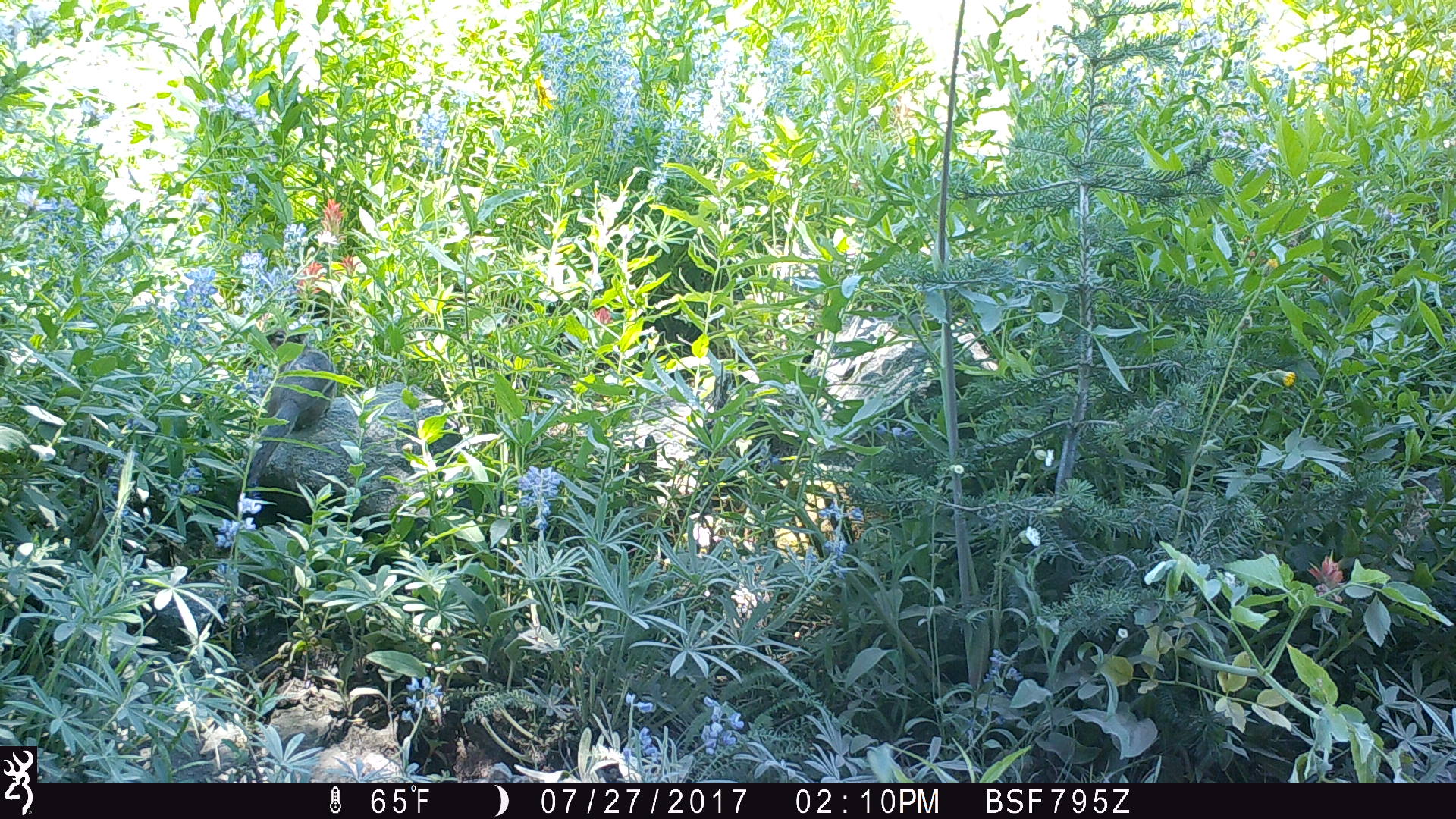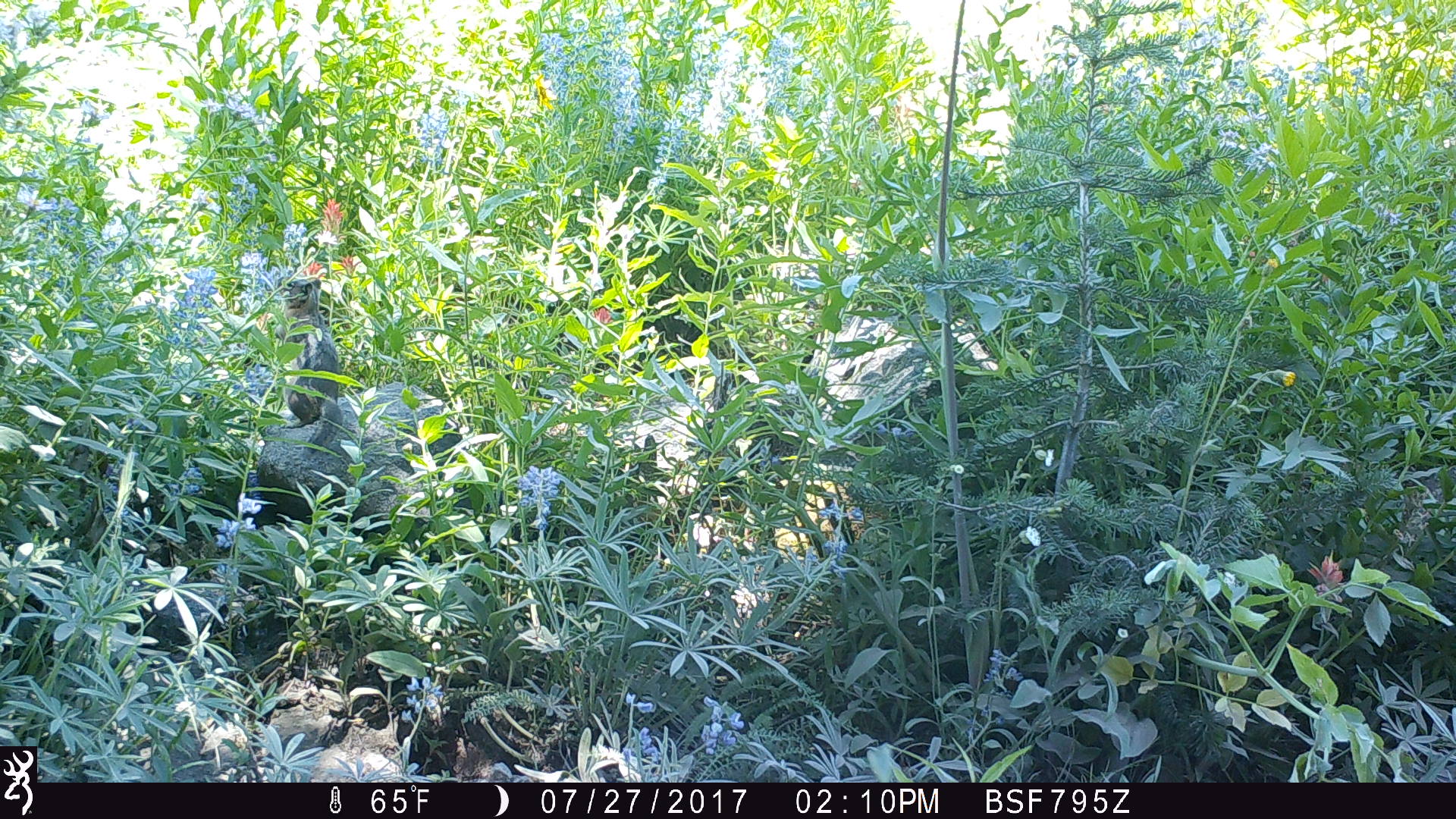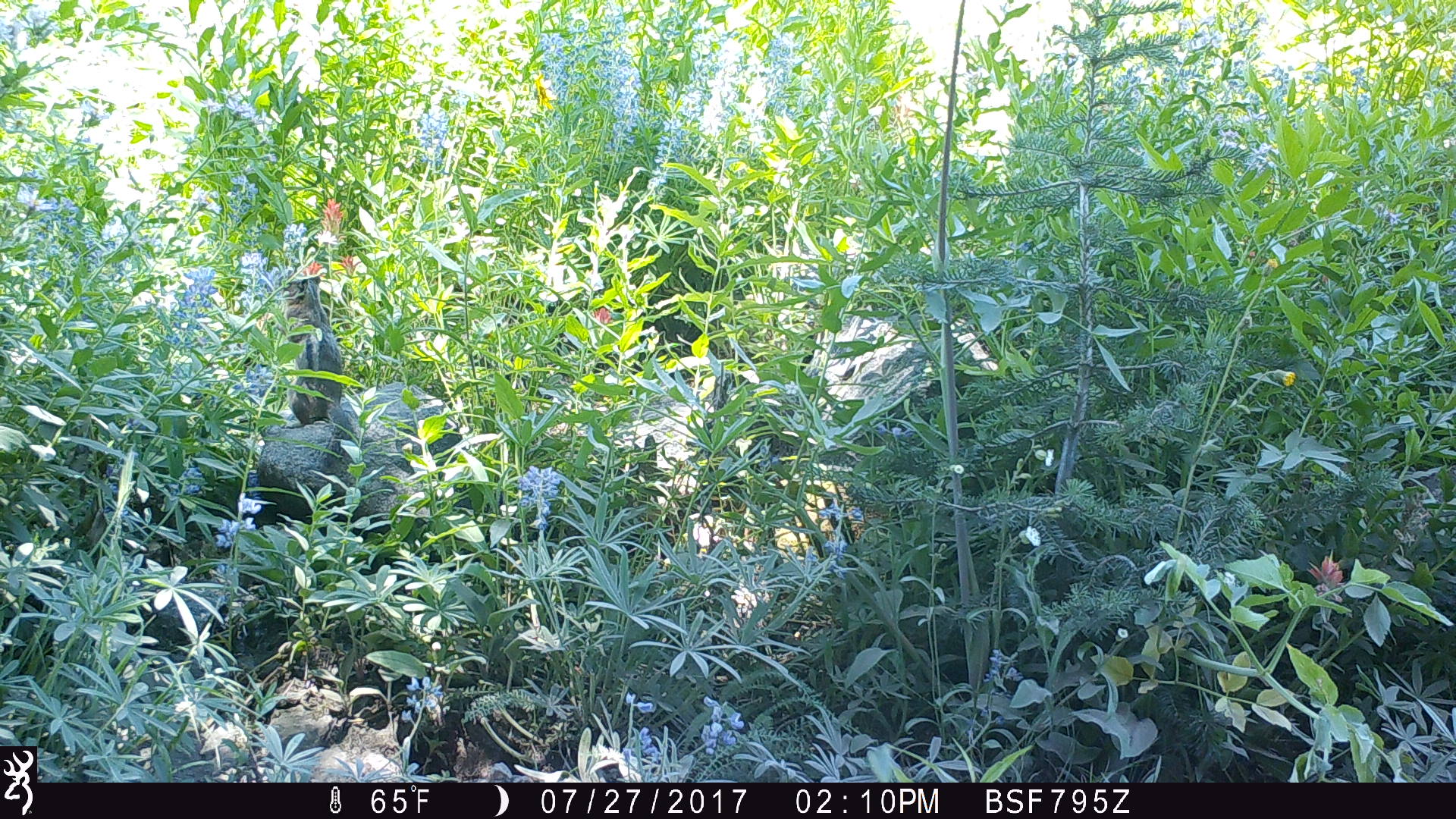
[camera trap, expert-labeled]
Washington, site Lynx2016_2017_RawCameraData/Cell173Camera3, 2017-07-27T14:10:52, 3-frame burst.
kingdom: Animalia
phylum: Chordata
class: Mammalia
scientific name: Mammalia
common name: small mammal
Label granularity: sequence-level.